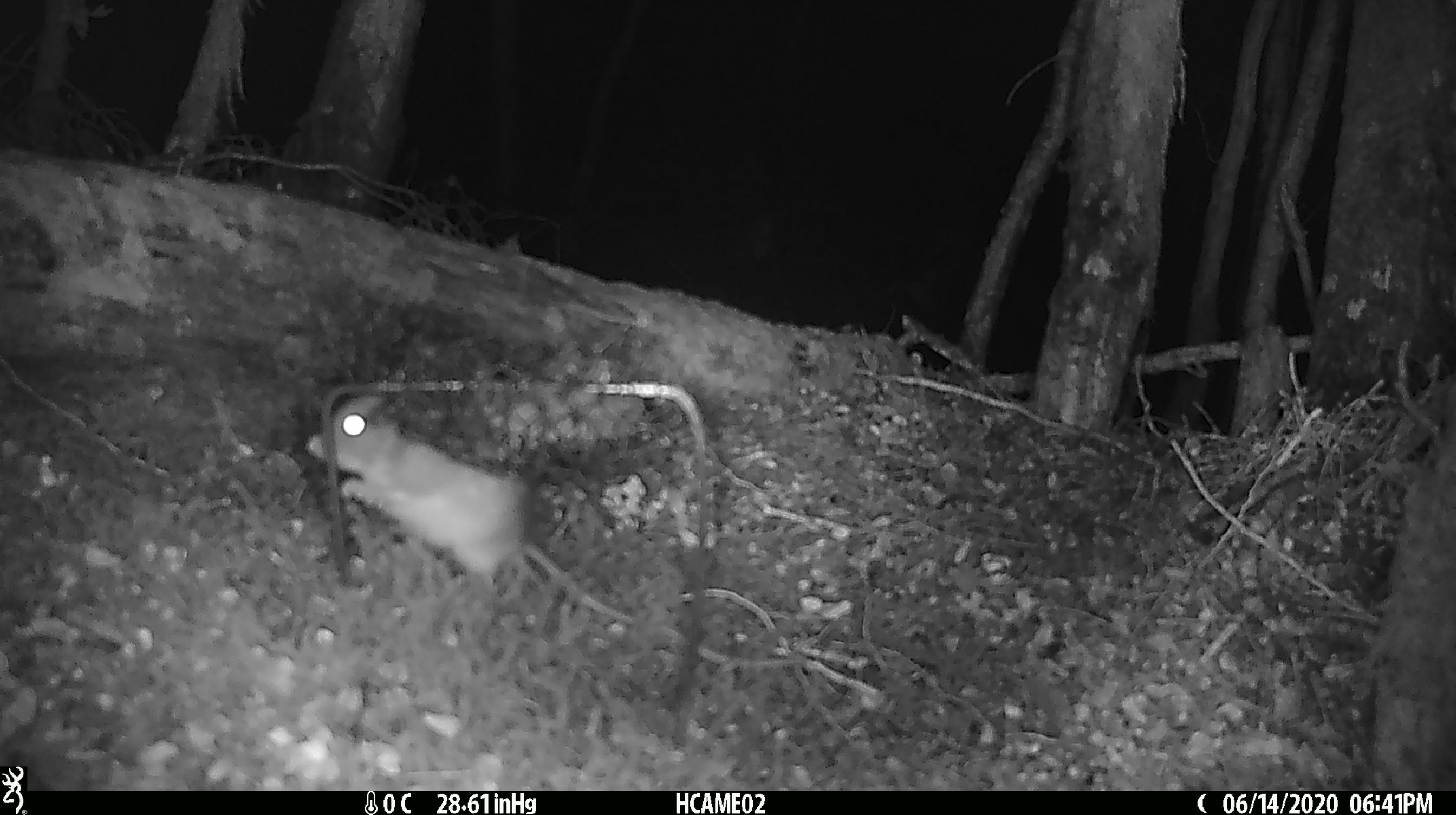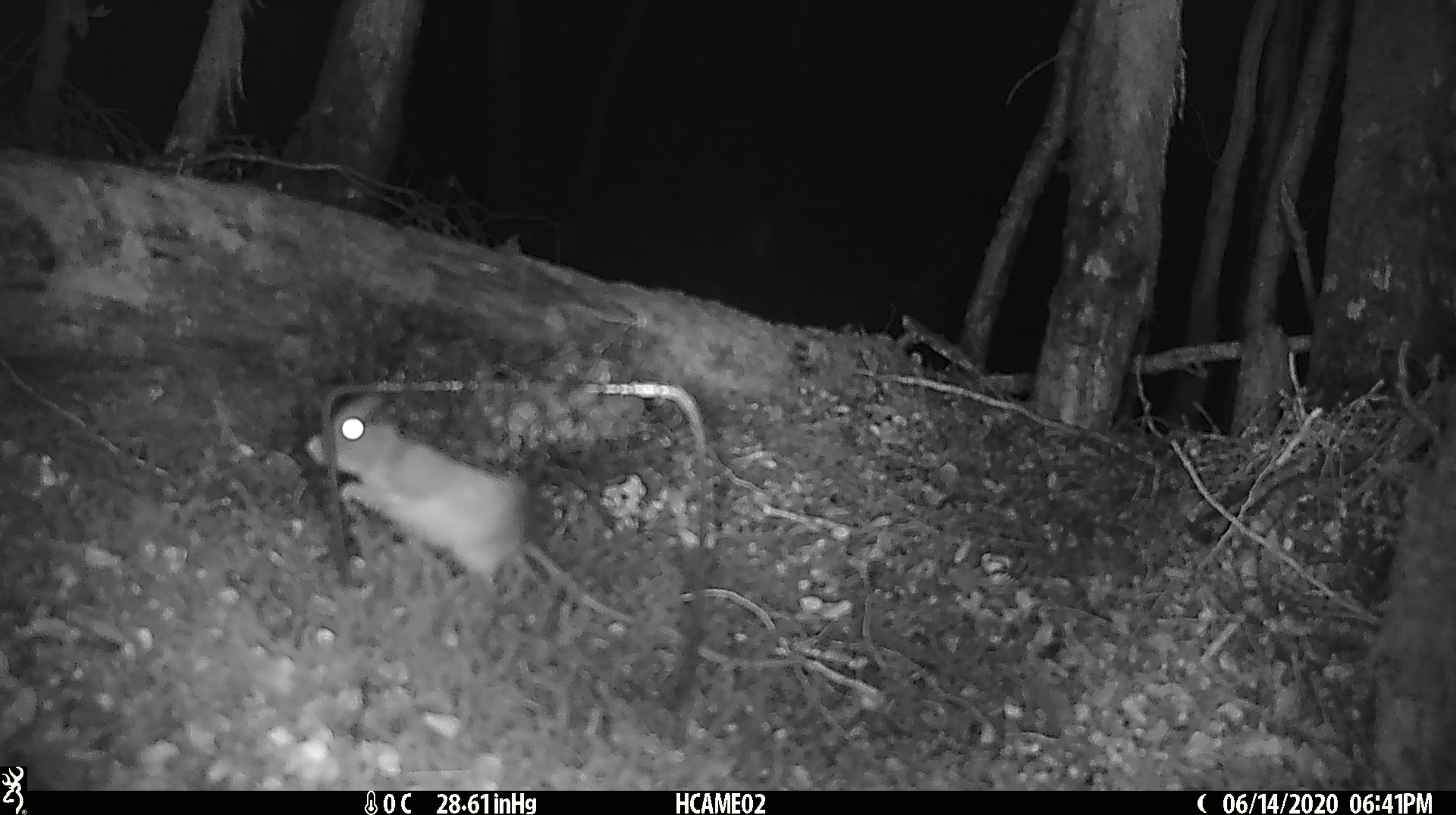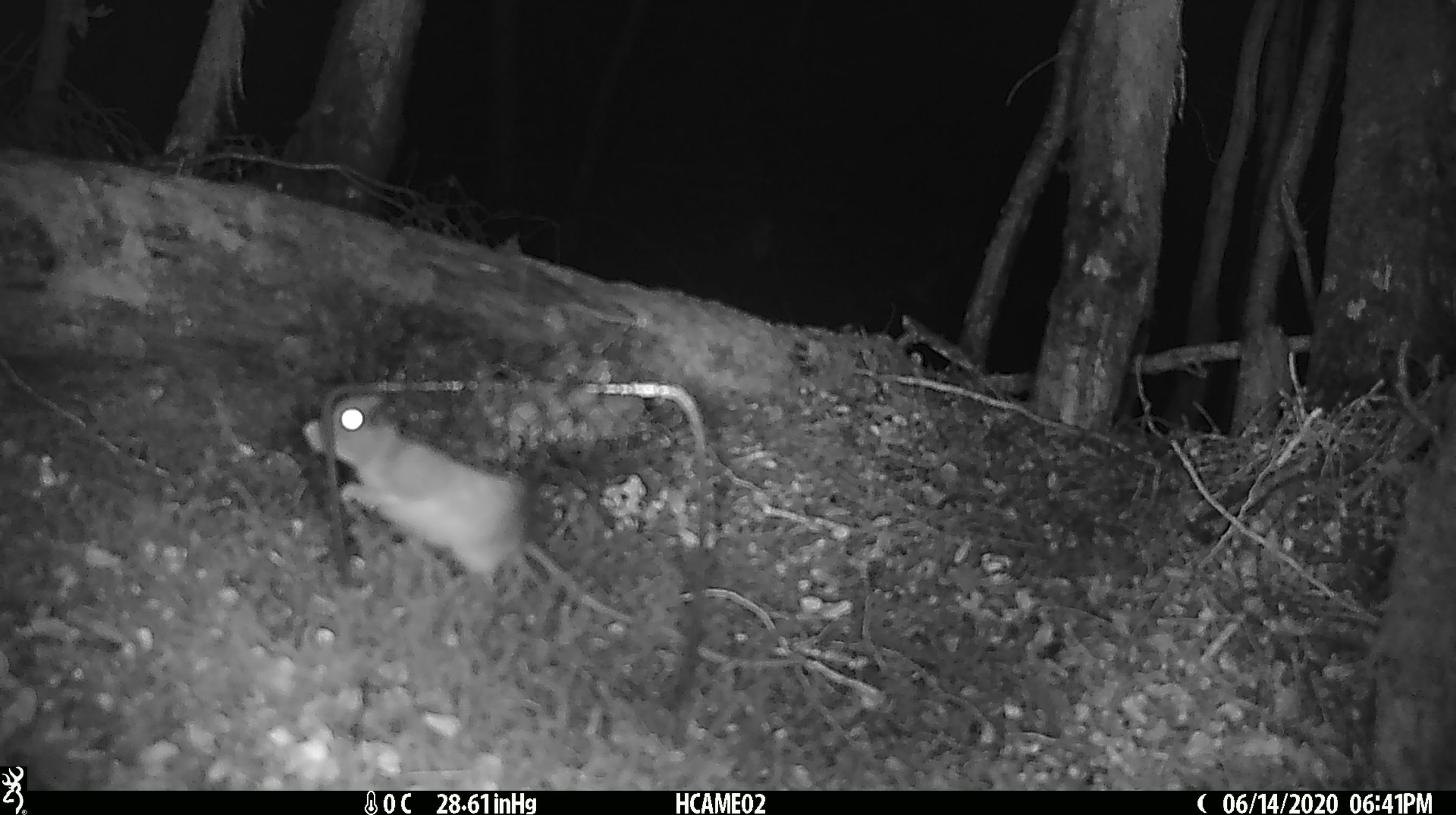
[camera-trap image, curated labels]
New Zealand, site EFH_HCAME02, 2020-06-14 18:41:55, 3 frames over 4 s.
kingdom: Animalia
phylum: Chordata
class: Mammalia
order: Rodentia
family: Muridae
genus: Rattus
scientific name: Rattus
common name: rat